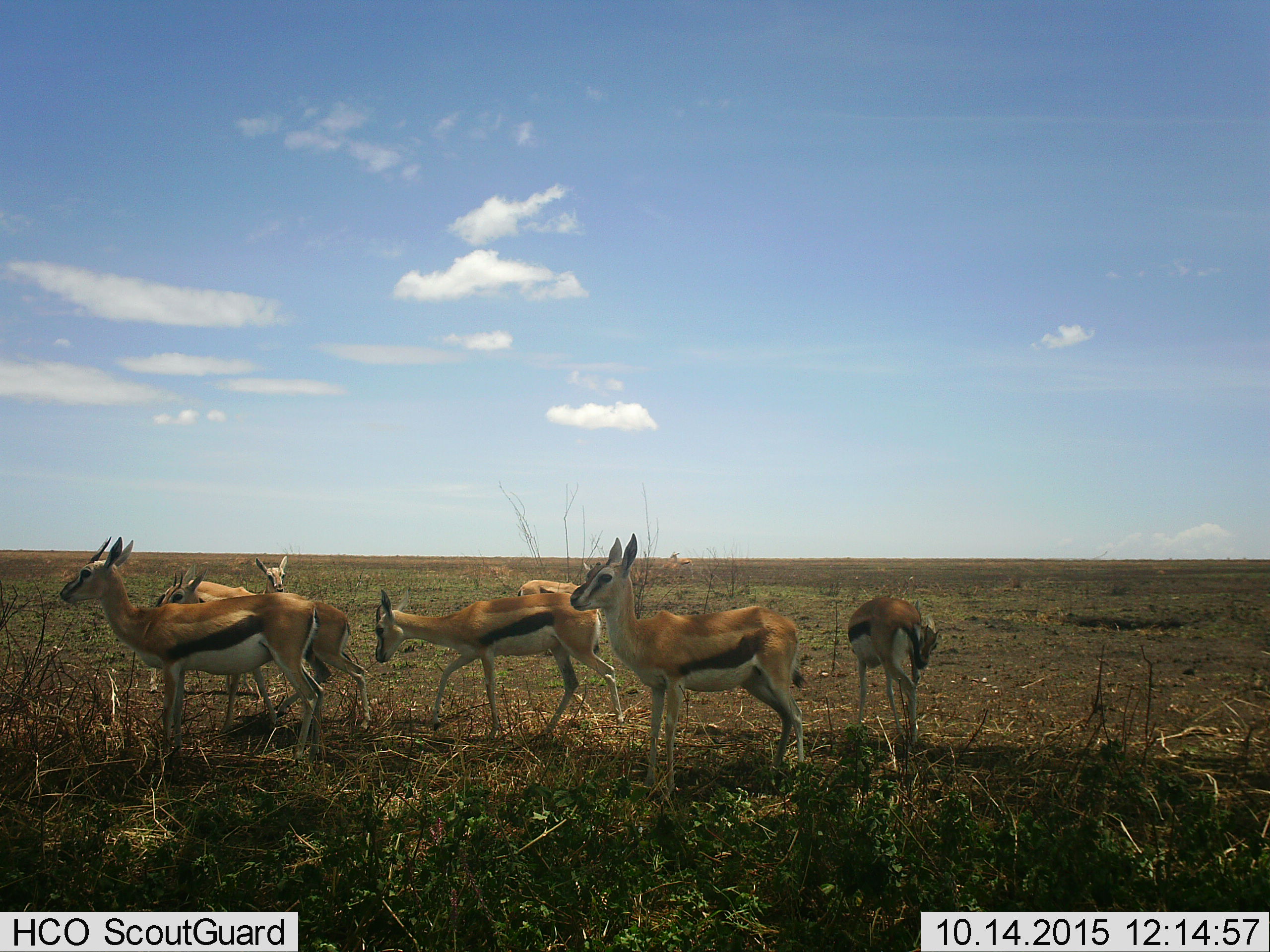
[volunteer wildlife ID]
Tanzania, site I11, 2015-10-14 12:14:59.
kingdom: Animalia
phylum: Chordata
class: Mammalia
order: Artiodactyla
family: Bovidae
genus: Eudorcas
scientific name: Eudorcas thomsonii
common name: thomson's gazelle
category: gazellethomsons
Gazellethomsons (thomson's gazelle) (Eudorcas thomsonii), count 7. Behavior (volunteer vote fractions): standing 100%, resting 0%, moving 60%, interacting 30%. Young present (vote fraction): 0%. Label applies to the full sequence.